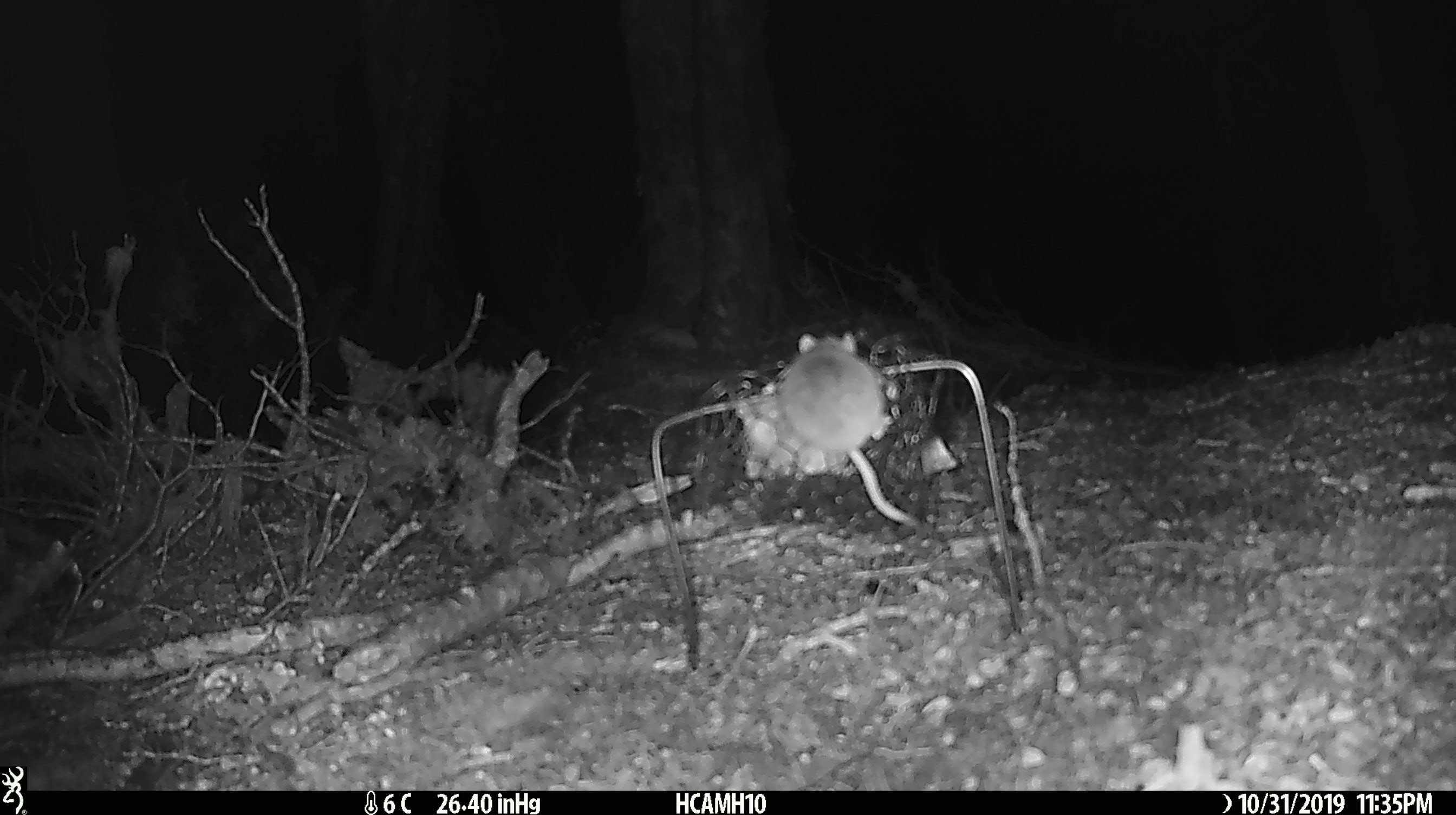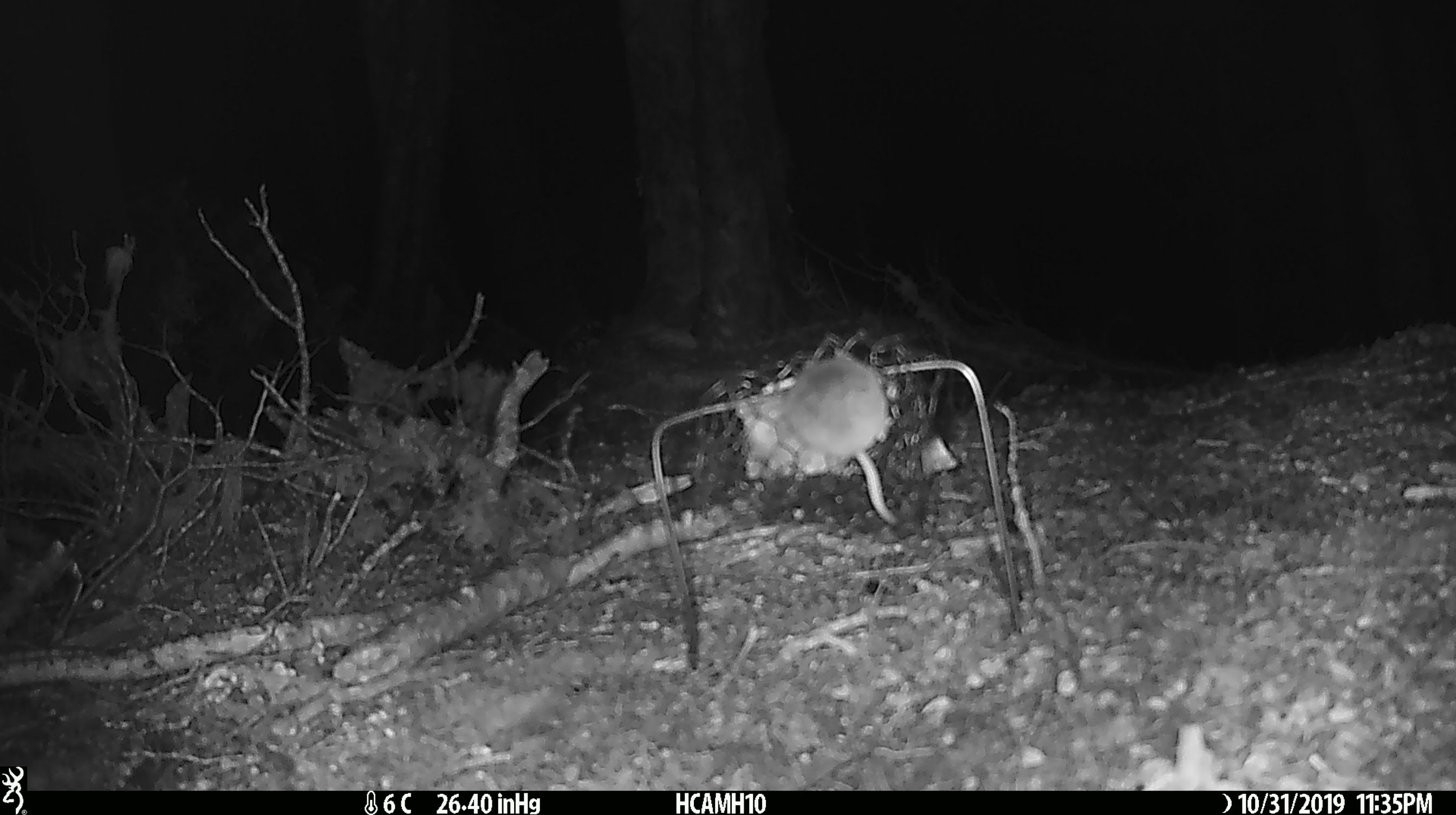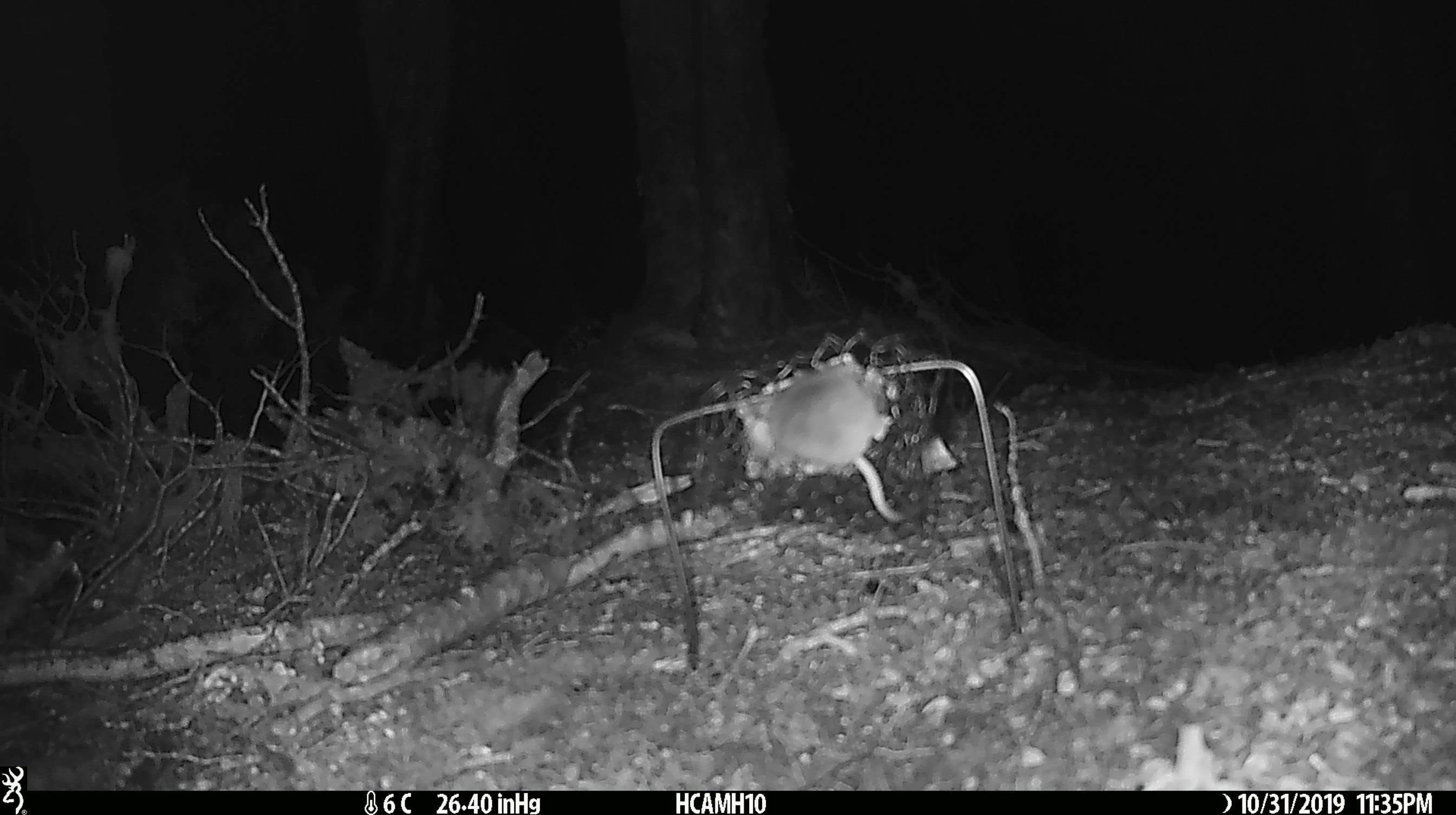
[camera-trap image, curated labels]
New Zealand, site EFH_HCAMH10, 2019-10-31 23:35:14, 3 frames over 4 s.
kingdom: Animalia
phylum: Chordata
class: Mammalia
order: Rodentia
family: Muridae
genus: Mus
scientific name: Mus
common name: mouse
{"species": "mouse (Mus)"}